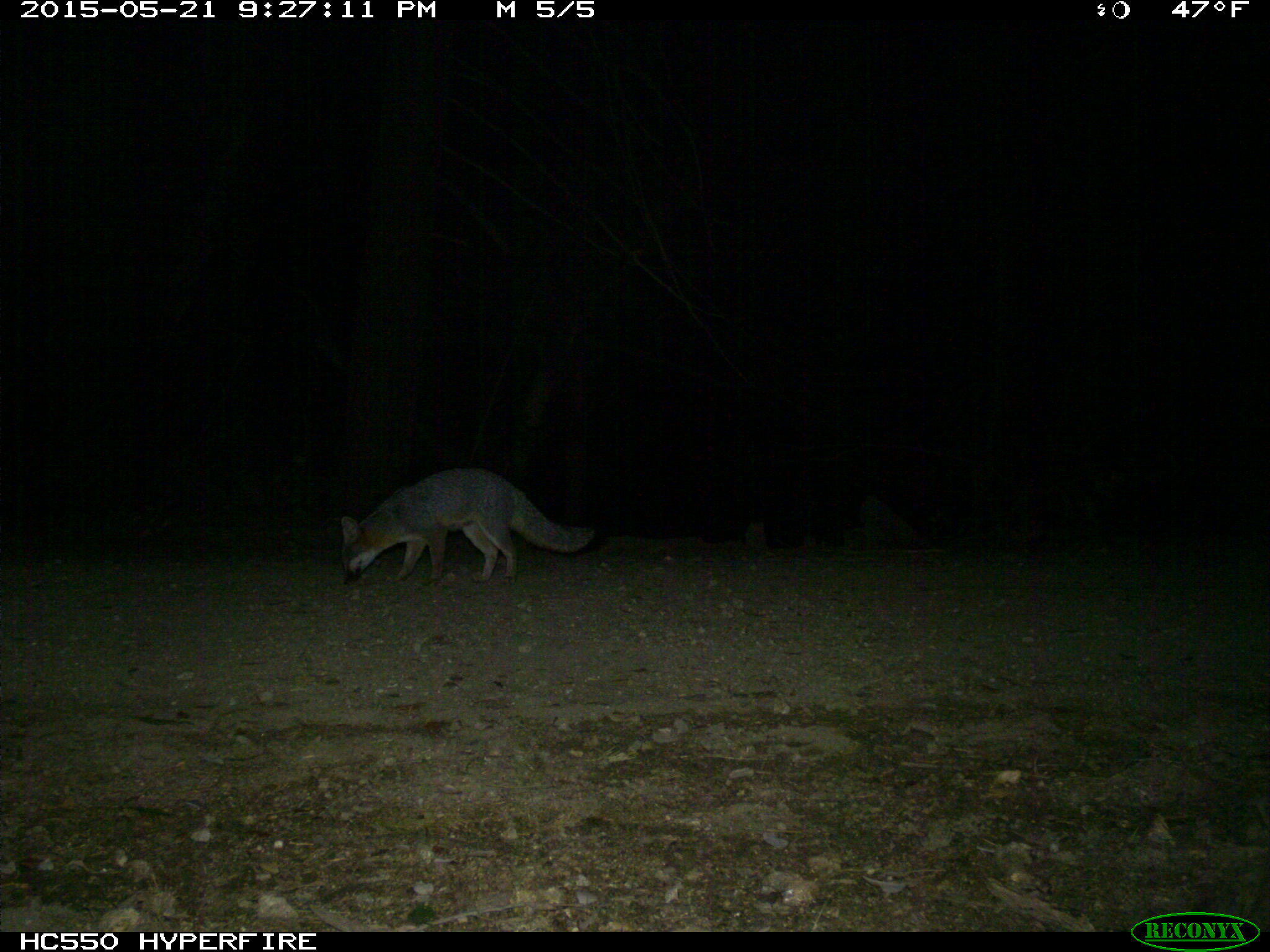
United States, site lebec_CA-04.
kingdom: Animalia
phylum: Chordata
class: Mammalia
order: Carnivora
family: Canidae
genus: Urocyon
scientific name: Urocyon cinereoargenteus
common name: gray fox